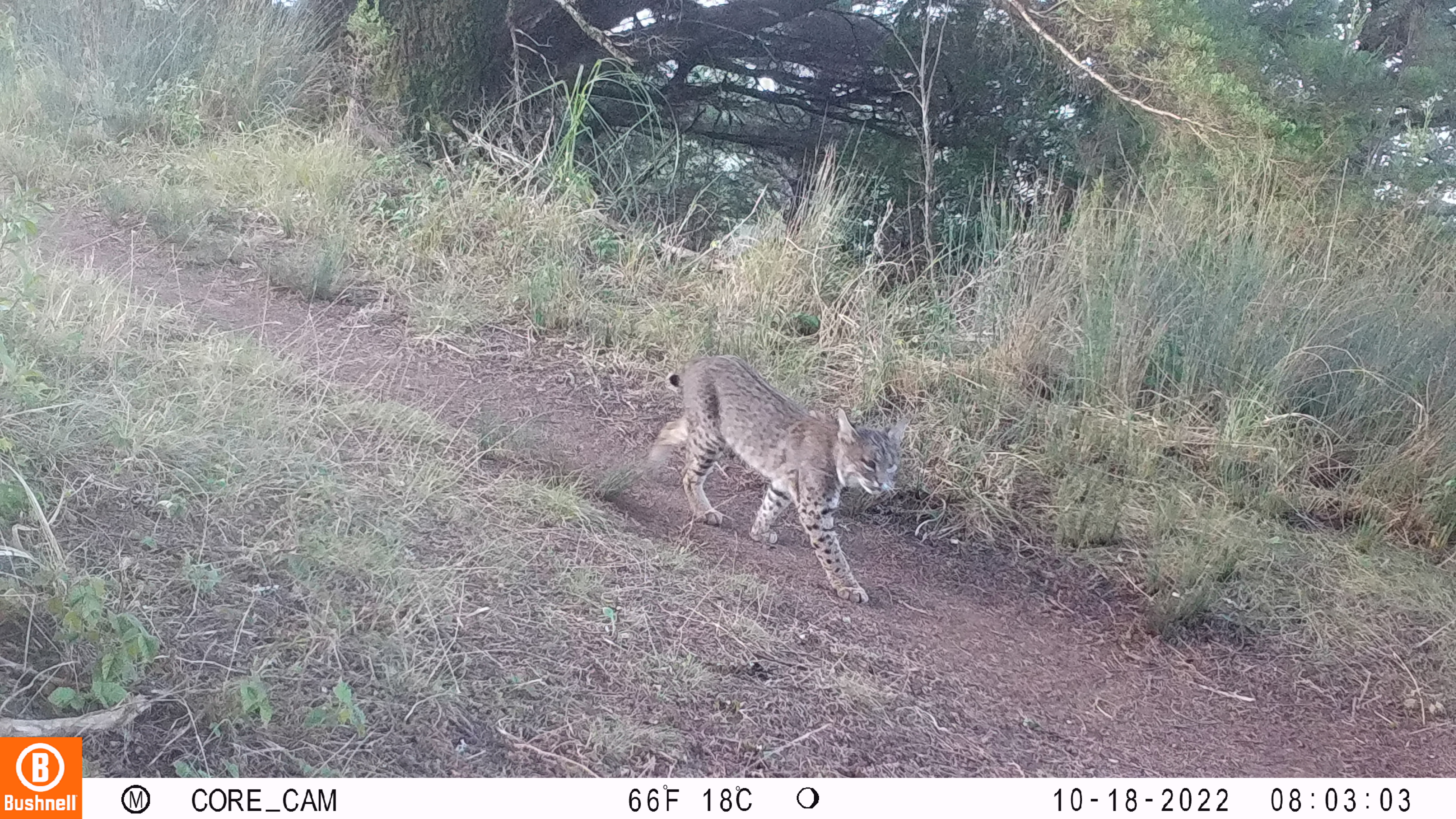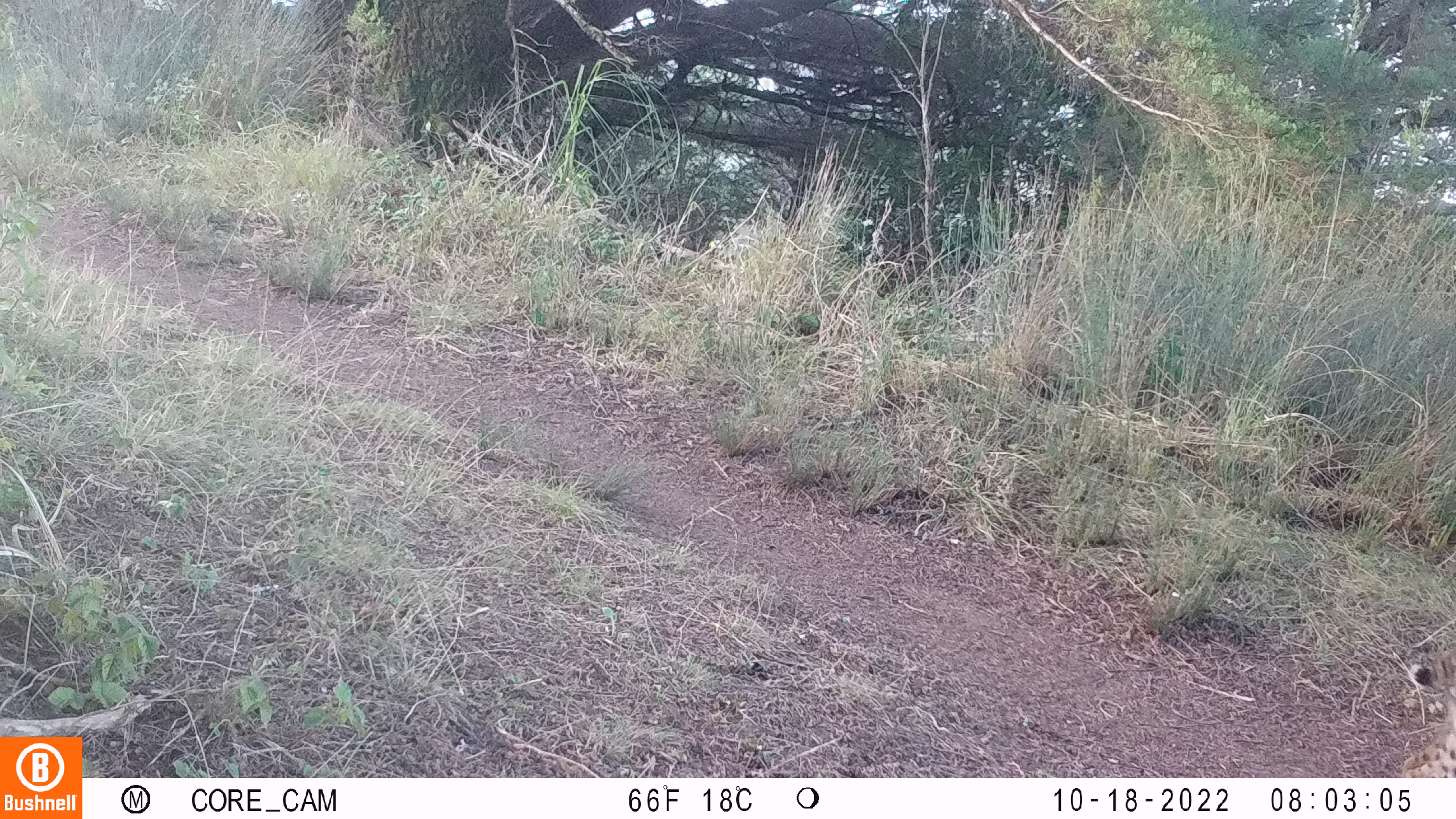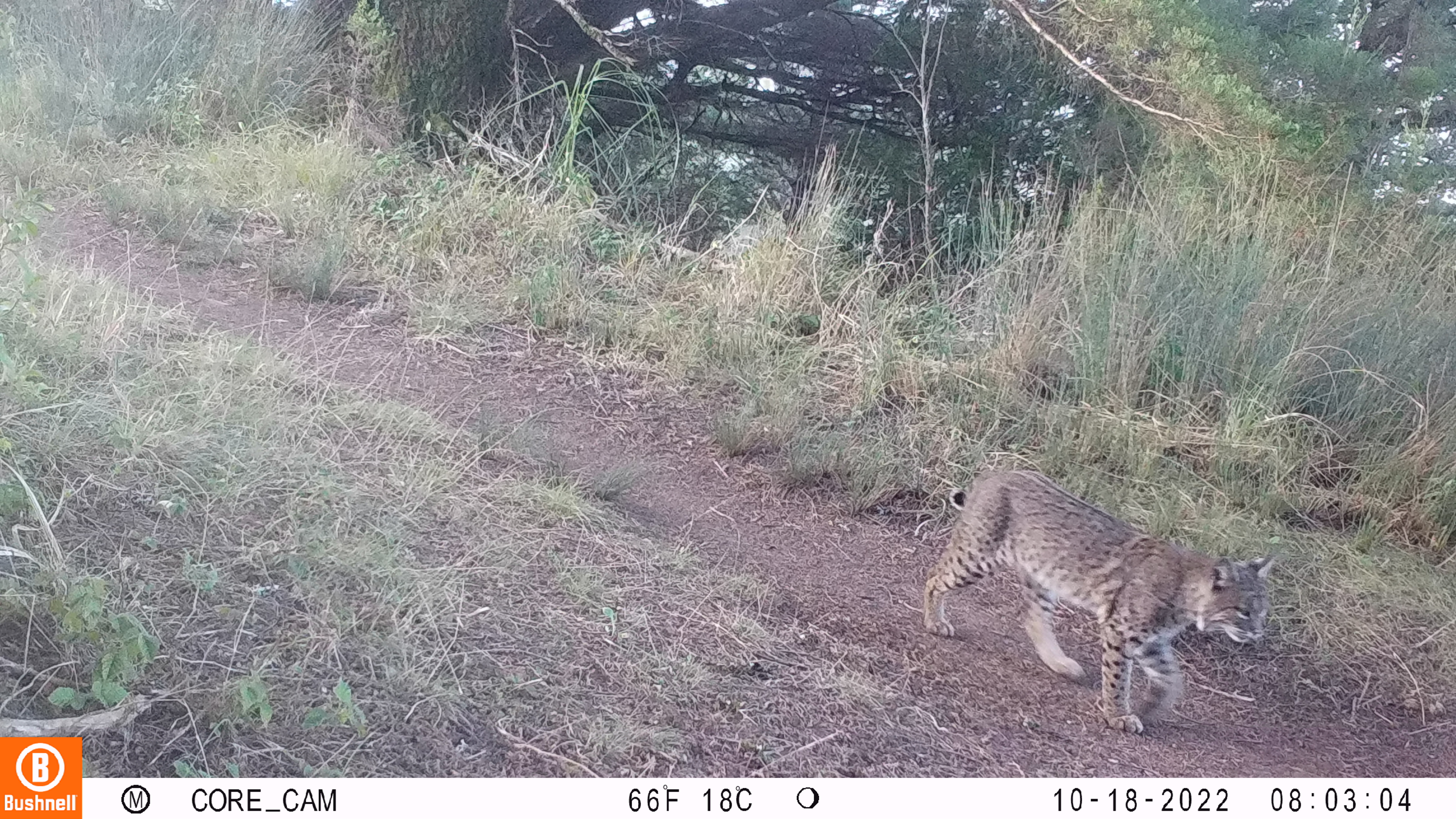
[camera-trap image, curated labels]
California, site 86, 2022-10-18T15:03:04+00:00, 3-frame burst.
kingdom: Animalia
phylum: Chordata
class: Mammalia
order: Carnivora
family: Felidae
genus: Lynx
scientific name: Lynx rufus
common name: bobcat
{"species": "bobcat (Lynx rufus)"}